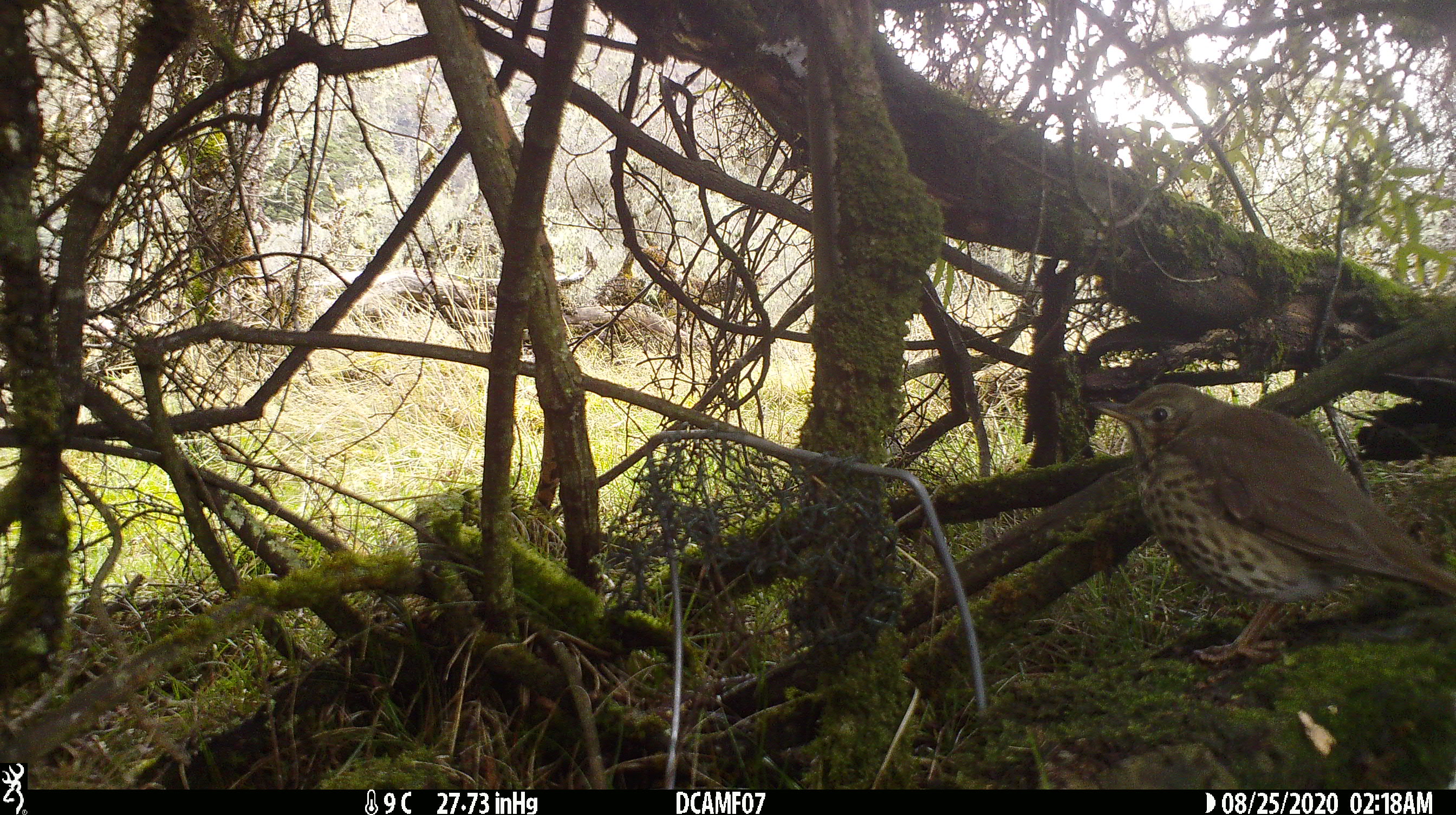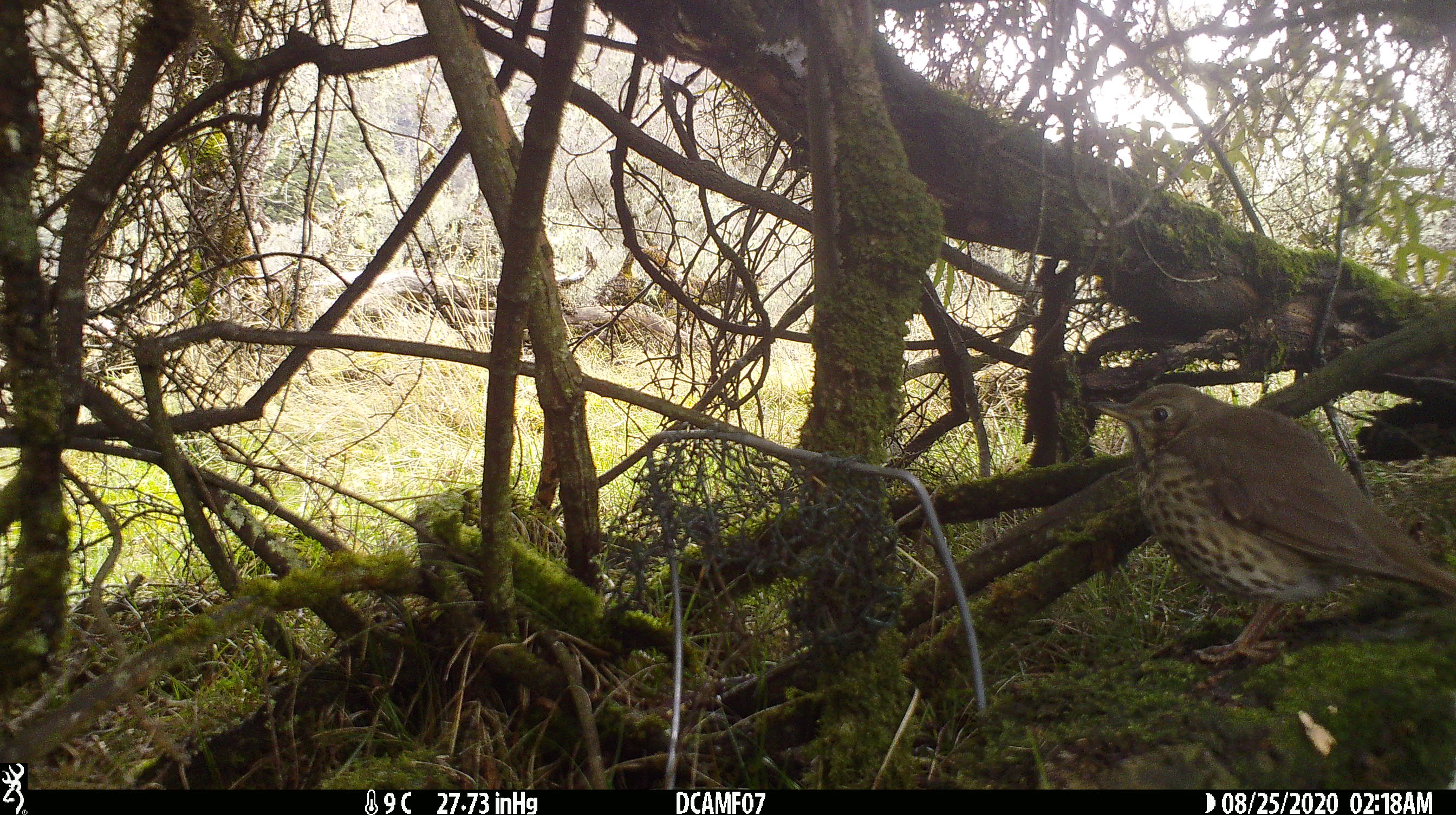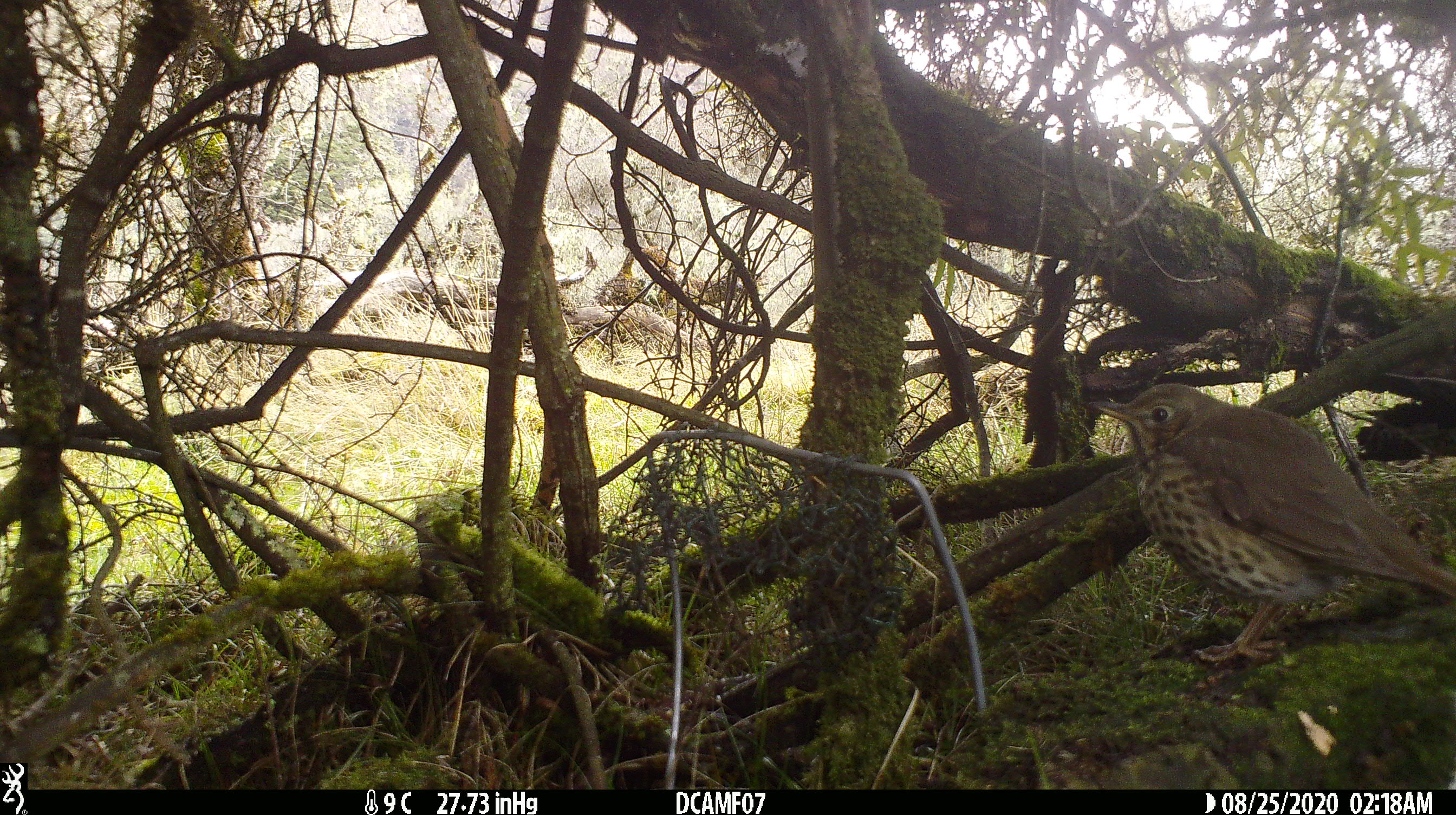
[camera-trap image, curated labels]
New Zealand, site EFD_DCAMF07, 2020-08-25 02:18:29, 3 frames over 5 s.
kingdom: Animalia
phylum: Chordata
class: Aves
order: Passeriformes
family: Turdidae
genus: Turdus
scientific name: Turdus philomelos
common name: song thrush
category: thrush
Thrush (song thrush) (Turdus philomelos).